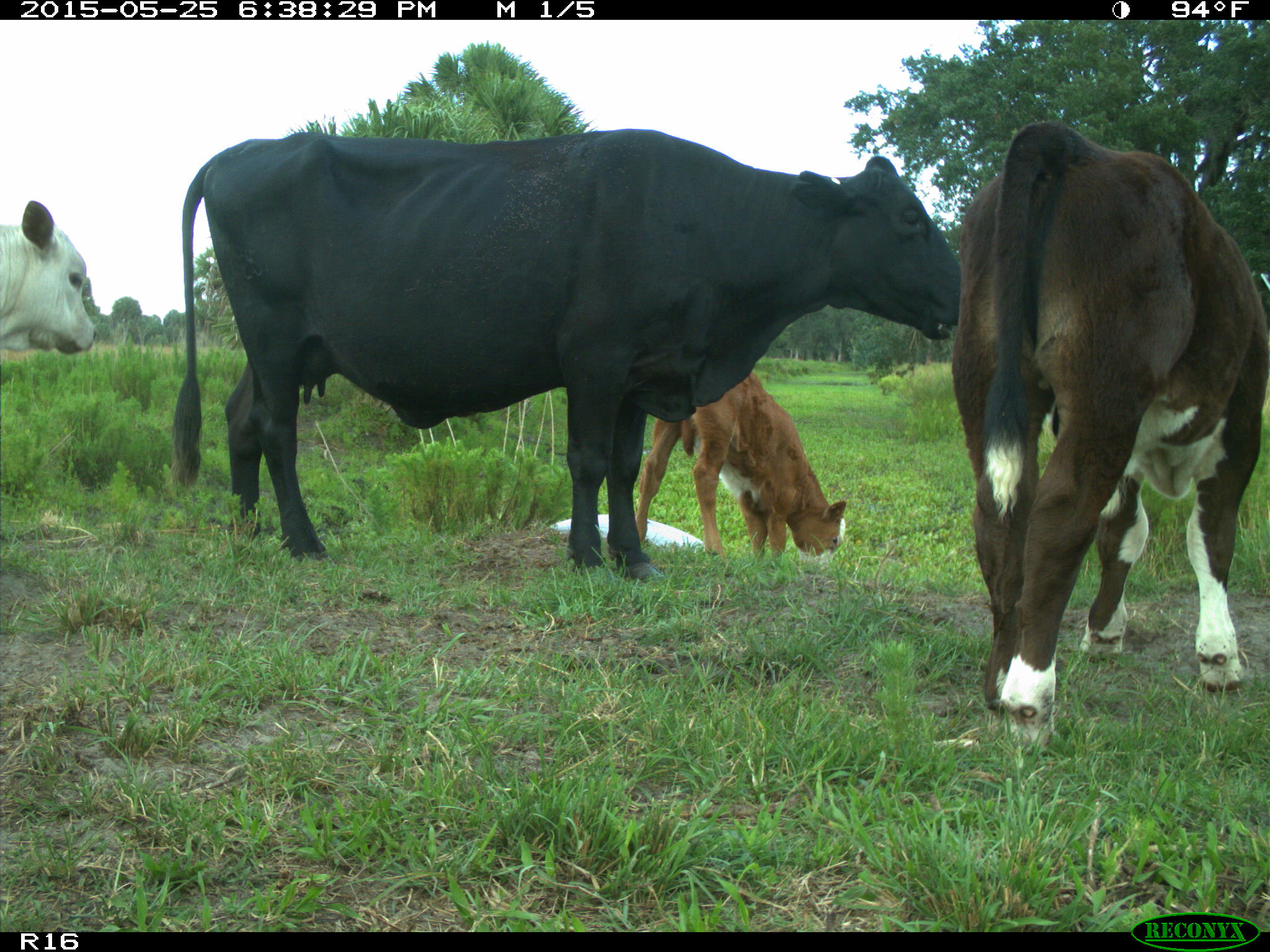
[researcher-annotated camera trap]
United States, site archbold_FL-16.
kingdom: Animalia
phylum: Chordata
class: Mammalia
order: Artiodactyla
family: Bovidae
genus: Bos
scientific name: Bos taurus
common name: domestic cow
Bos taurus (domestic cow).